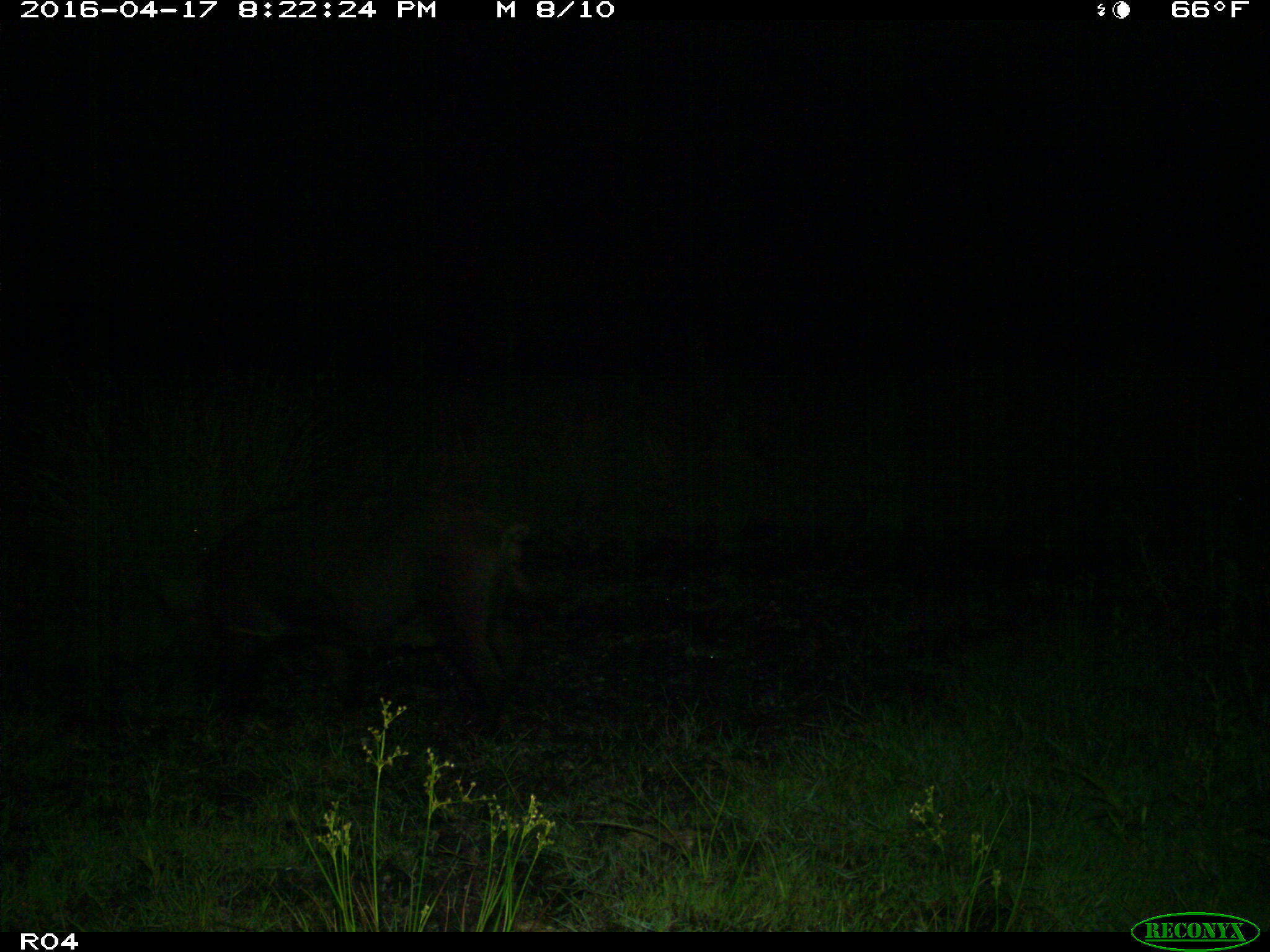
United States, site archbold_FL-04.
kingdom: Animalia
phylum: Chordata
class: Mammalia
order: Artiodactyla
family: Suidae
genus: Sus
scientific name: Sus scrofa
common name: wild boar